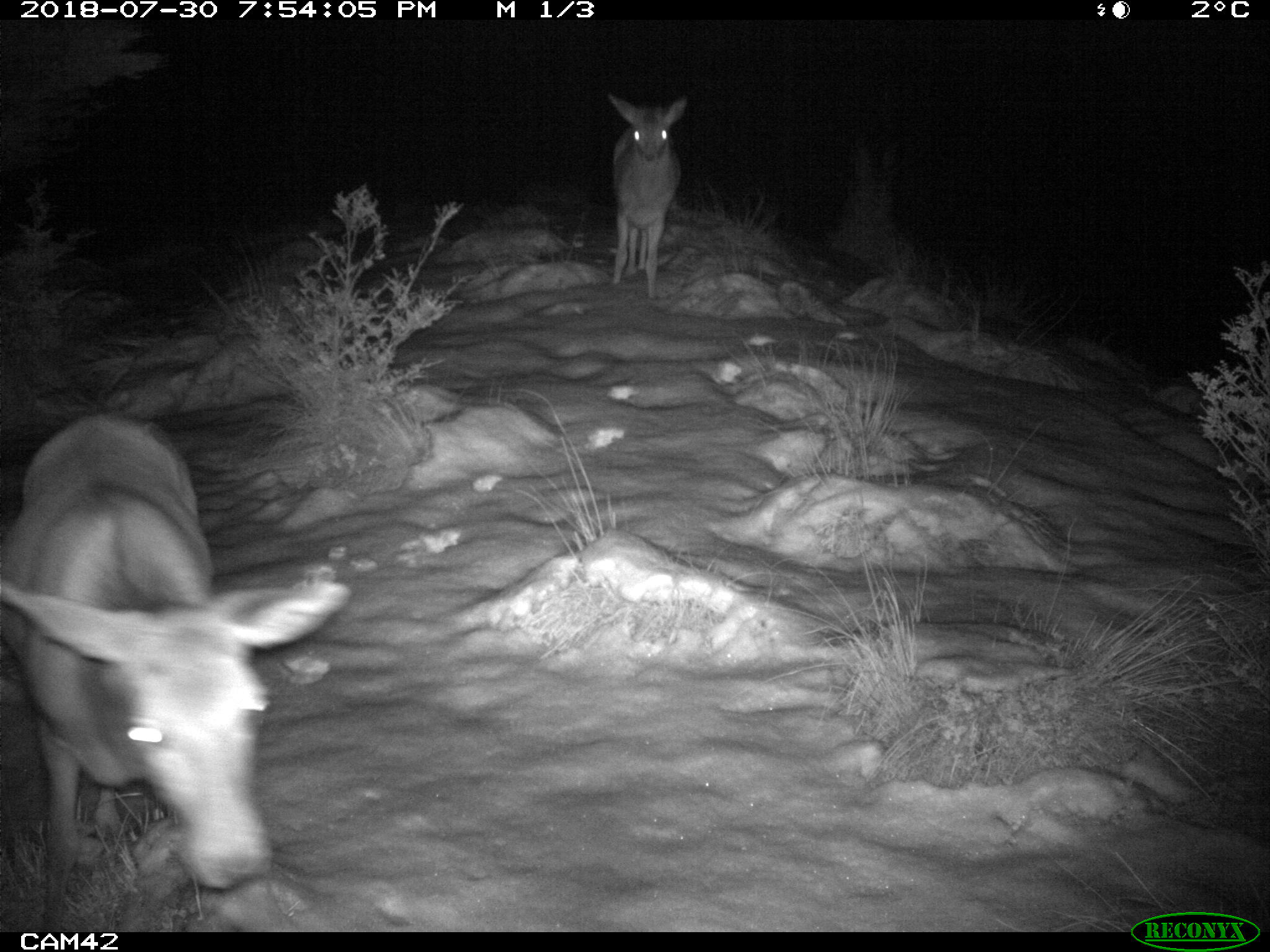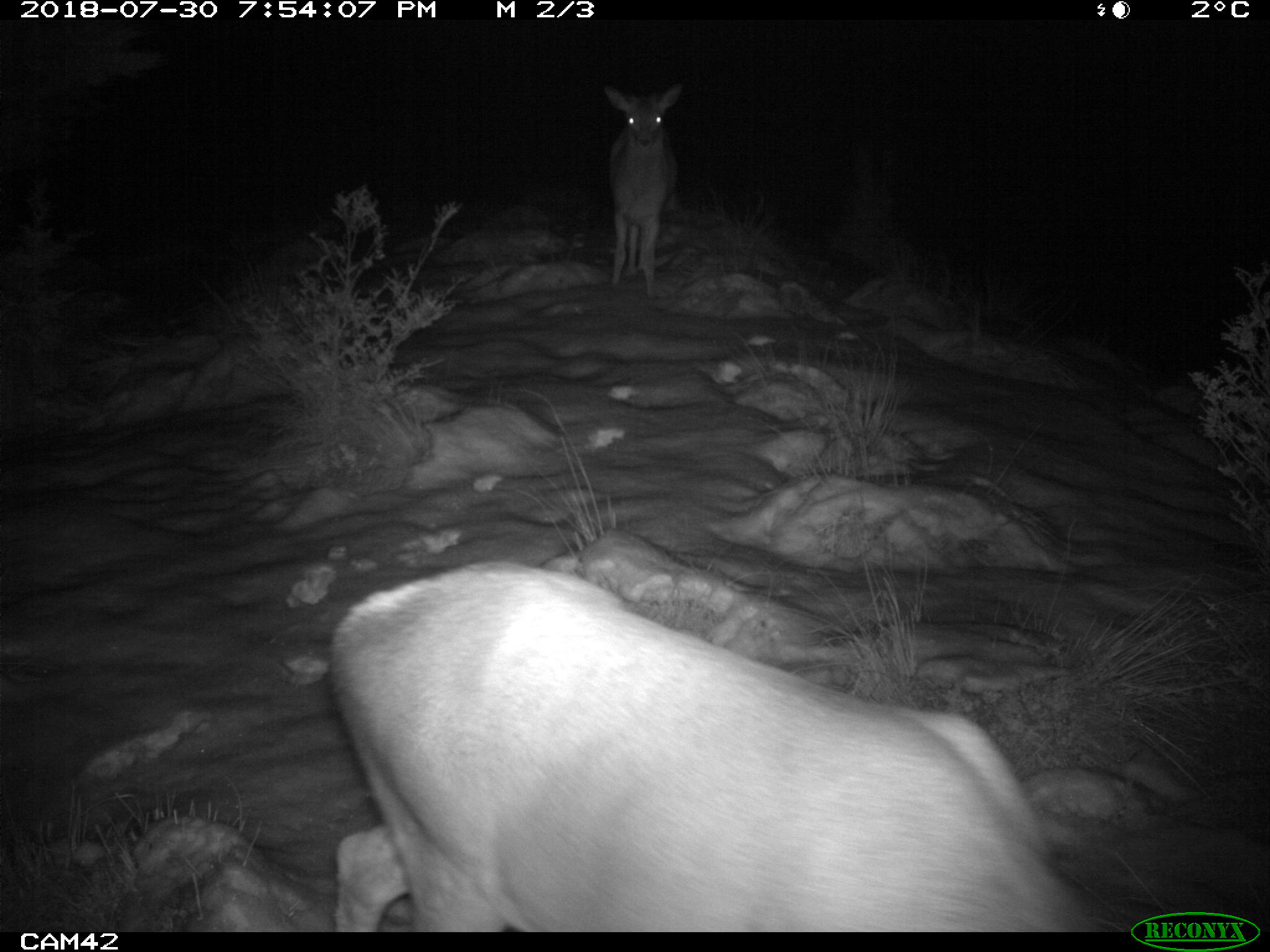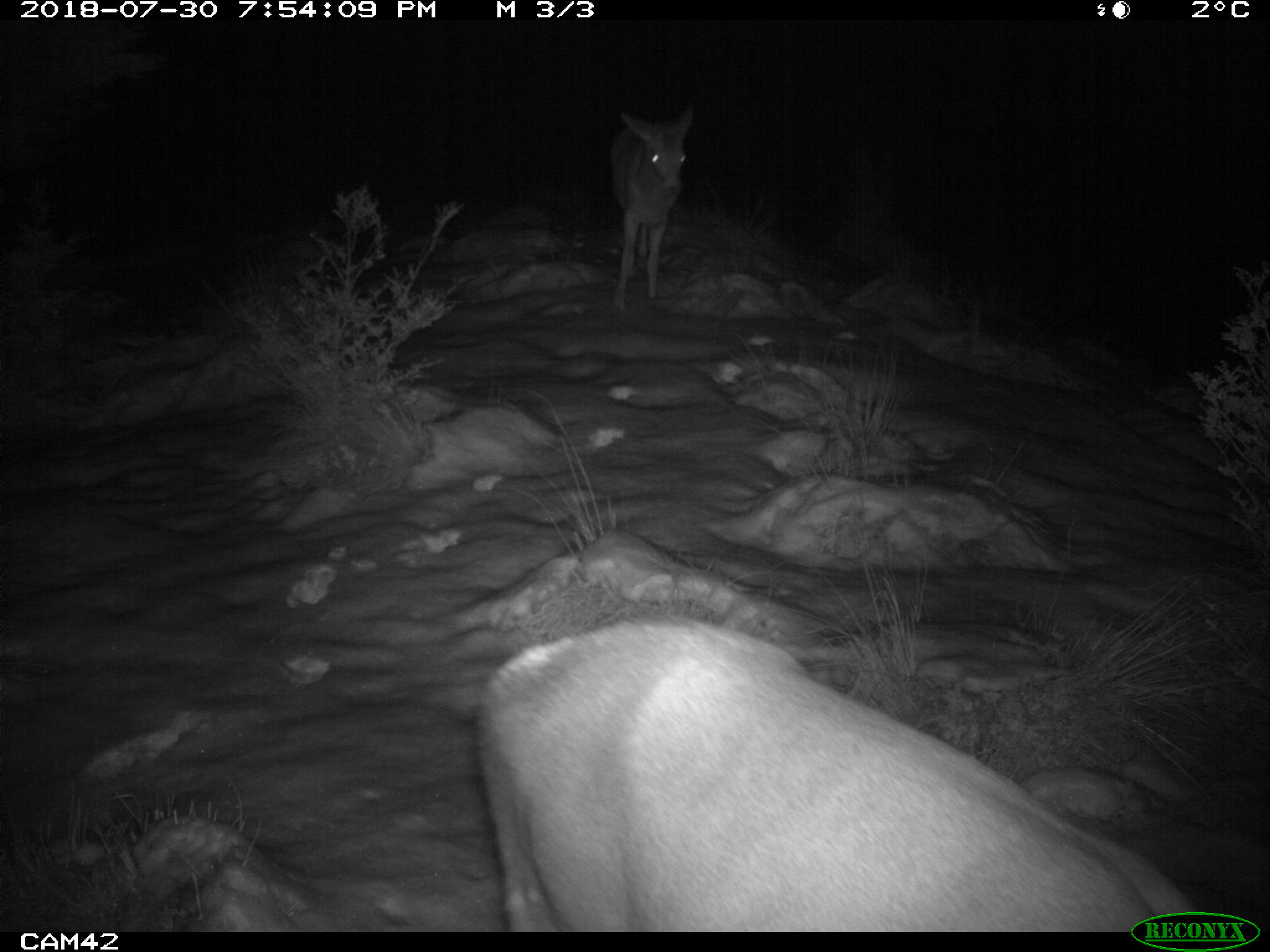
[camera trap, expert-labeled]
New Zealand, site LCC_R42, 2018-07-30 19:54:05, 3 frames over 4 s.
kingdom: Animalia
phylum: Chordata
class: Mammalia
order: Artiodactyla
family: Cervidae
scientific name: Cervidae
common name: deer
Deer (Cervidae).